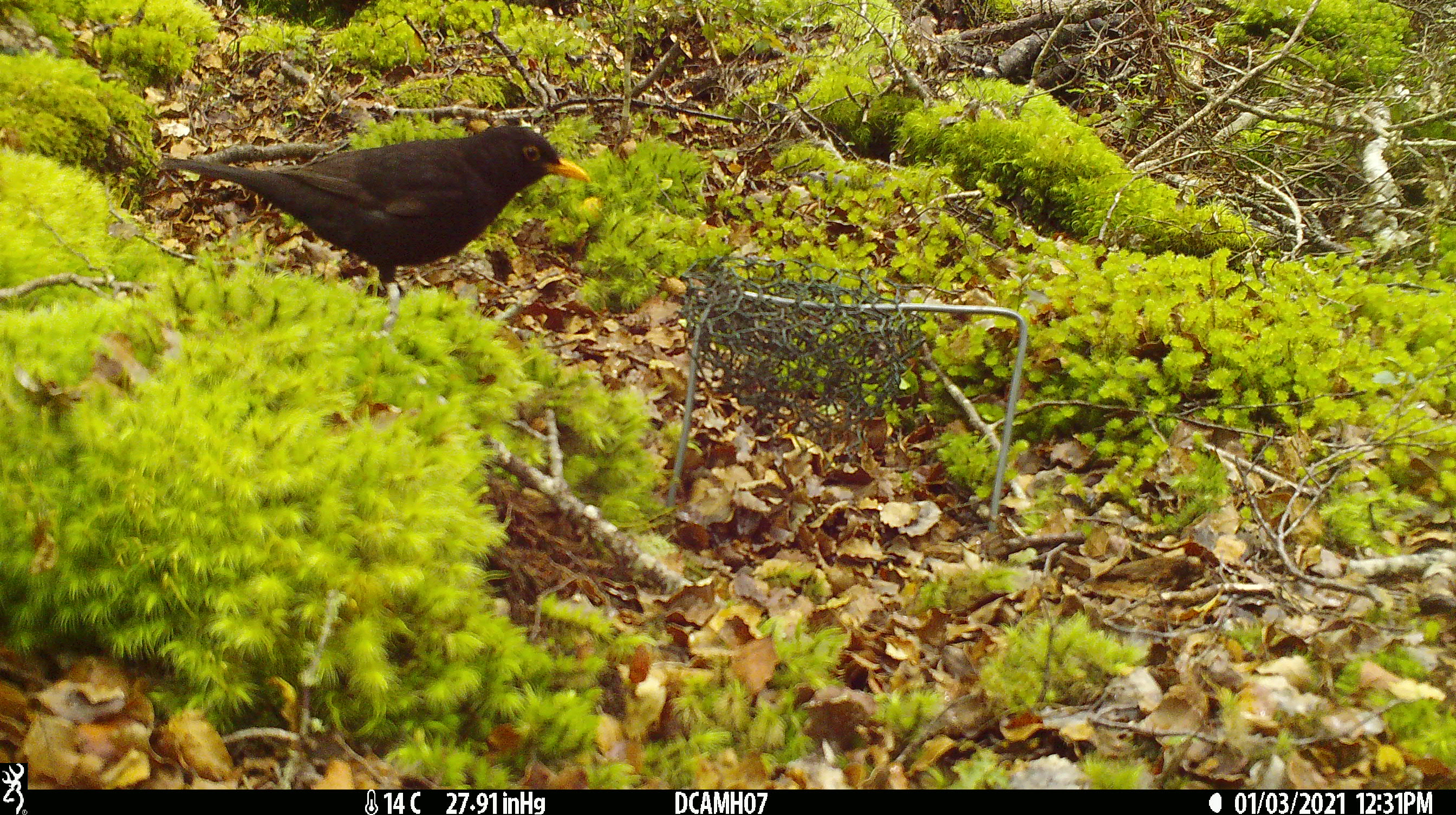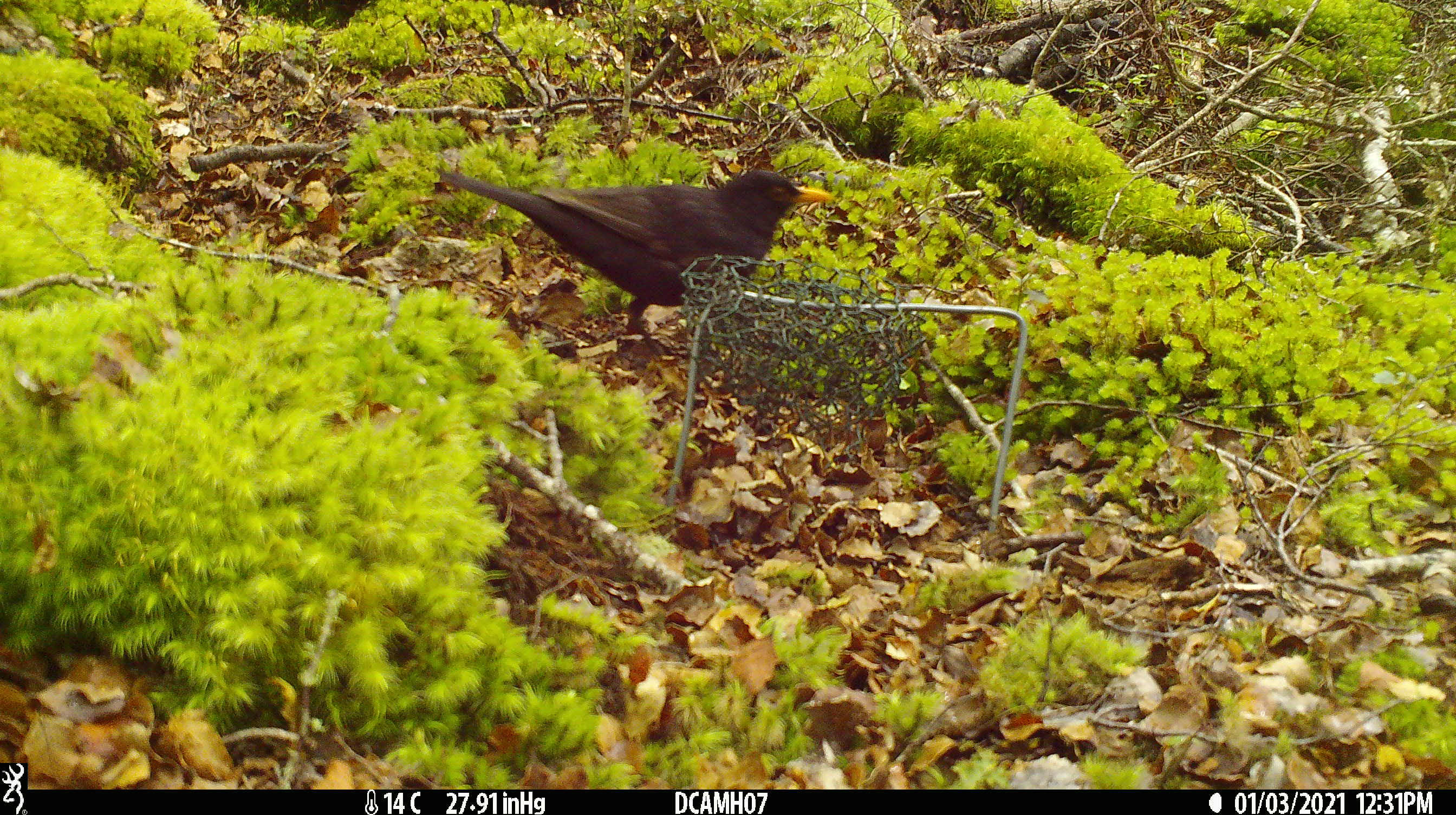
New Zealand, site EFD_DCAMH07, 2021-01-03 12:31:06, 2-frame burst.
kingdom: Animalia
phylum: Chordata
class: Aves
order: Passeriformes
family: Turdidae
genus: Turdus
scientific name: Turdus merula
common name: eurasian blackbird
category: blackbird